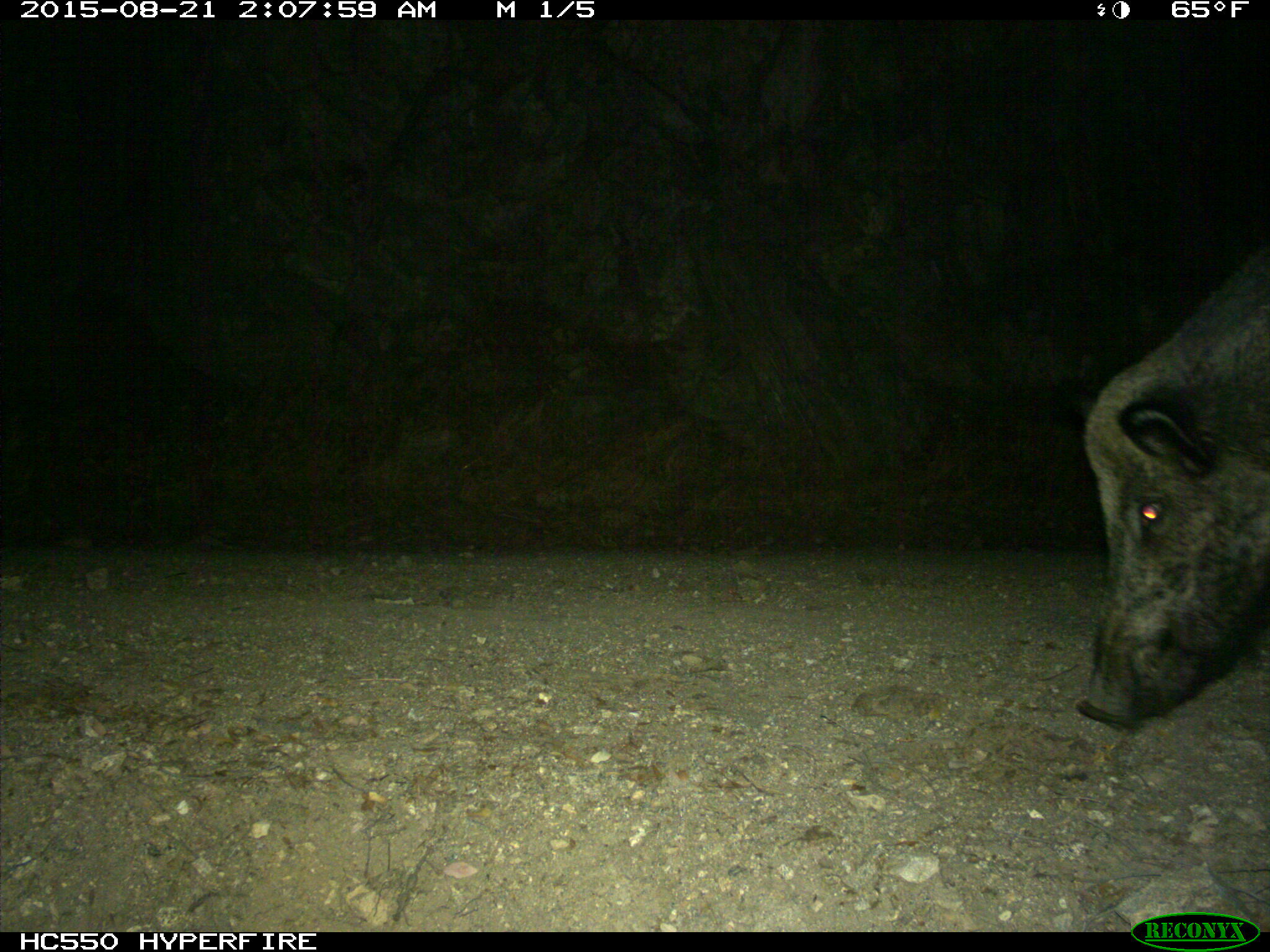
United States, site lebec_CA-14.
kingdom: Animalia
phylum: Chordata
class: Mammalia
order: Artiodactyla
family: Suidae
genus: Sus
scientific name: Sus scrofa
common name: wild boar